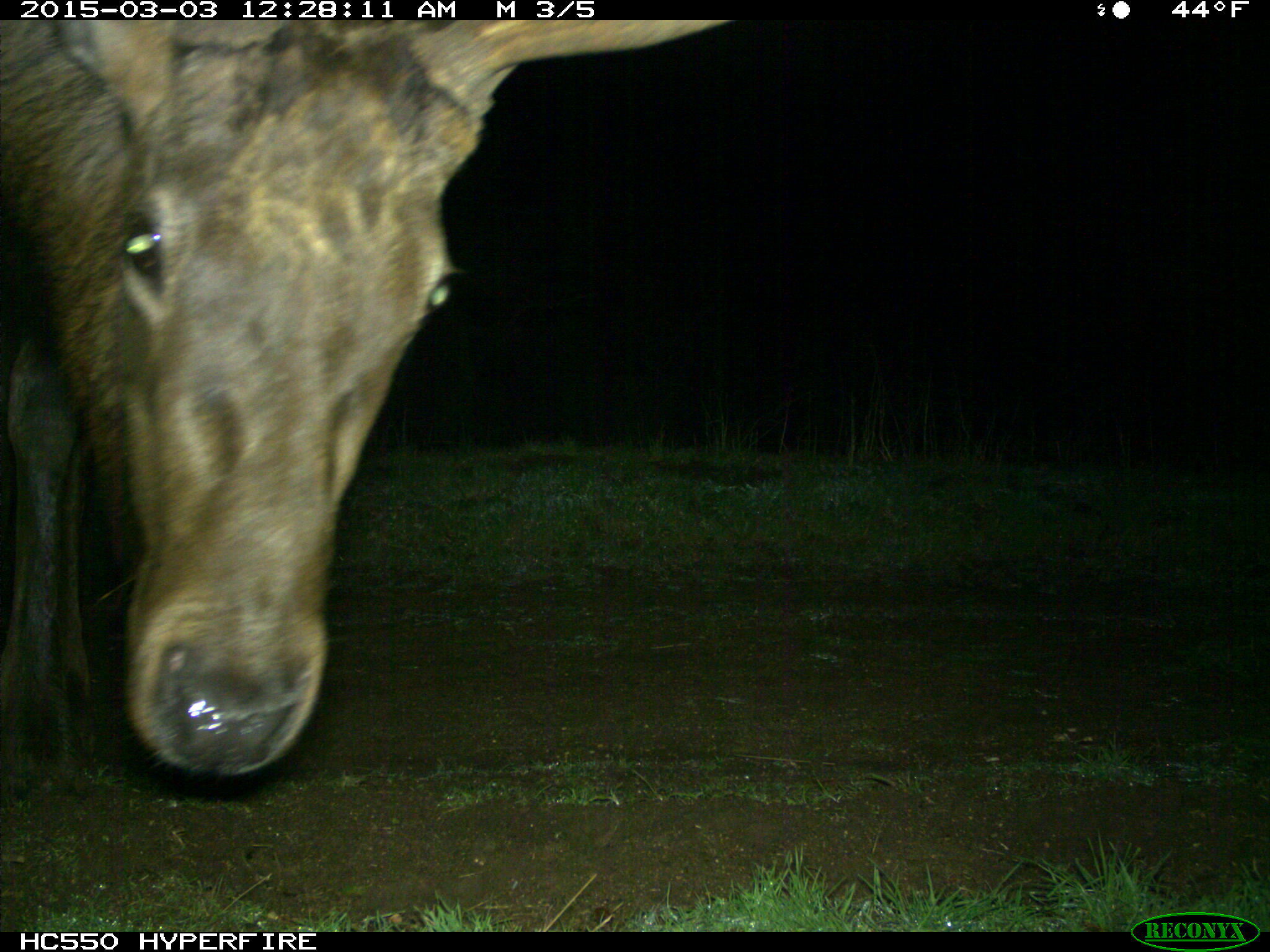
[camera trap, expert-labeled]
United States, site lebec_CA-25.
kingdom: Animalia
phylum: Chordata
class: Mammalia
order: Artiodactyla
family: Cervidae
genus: Cervus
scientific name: Cervus canadensis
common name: elk